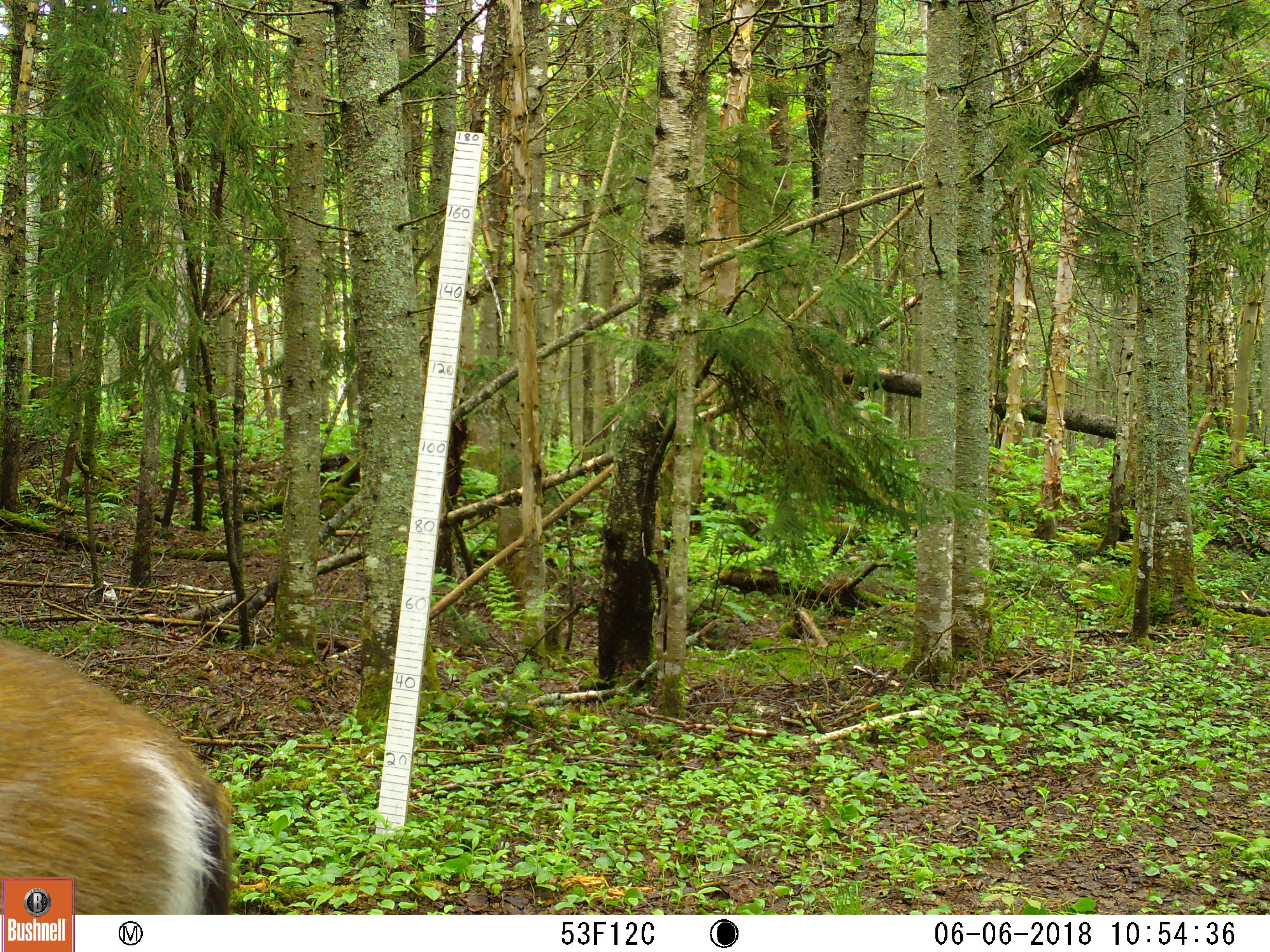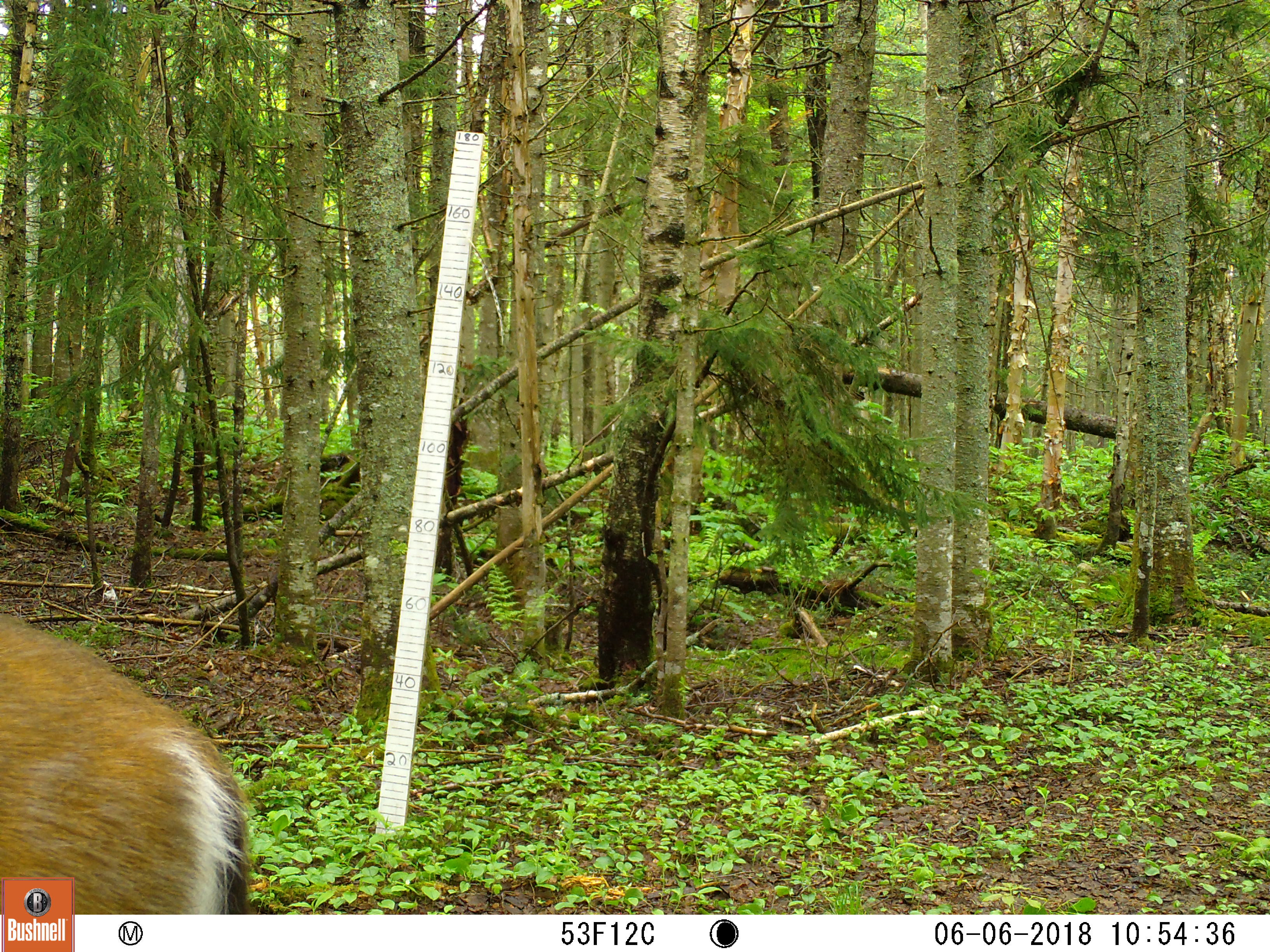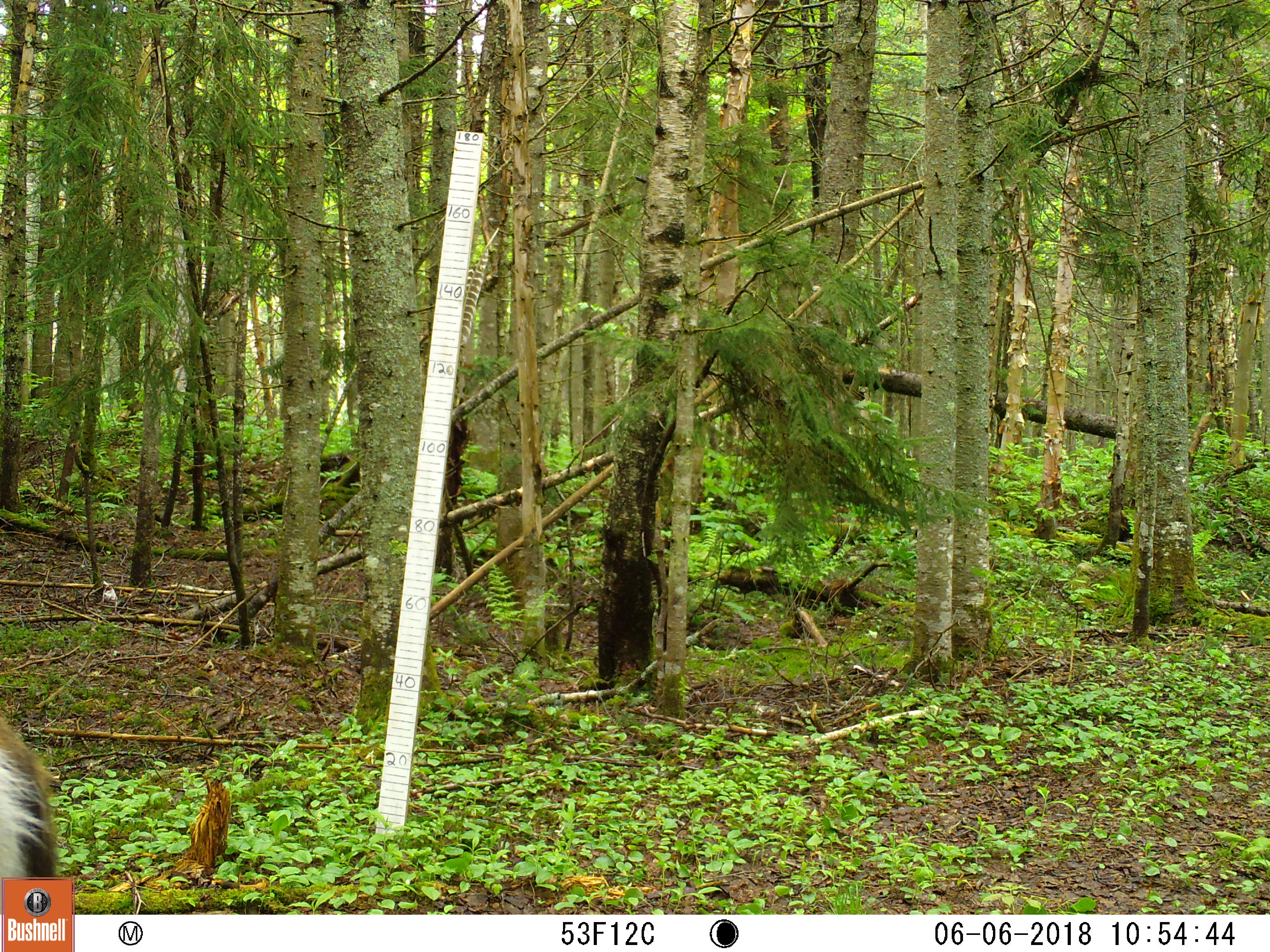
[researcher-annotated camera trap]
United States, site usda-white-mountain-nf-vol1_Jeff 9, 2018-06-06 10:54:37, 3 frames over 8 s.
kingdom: Animalia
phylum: Chordata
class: Mammalia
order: Artiodactyla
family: Cervidae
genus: Odocoileus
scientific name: Odocoileus virginianus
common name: white-tailed deer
White-tailed deer (Odocoileus virginianus).